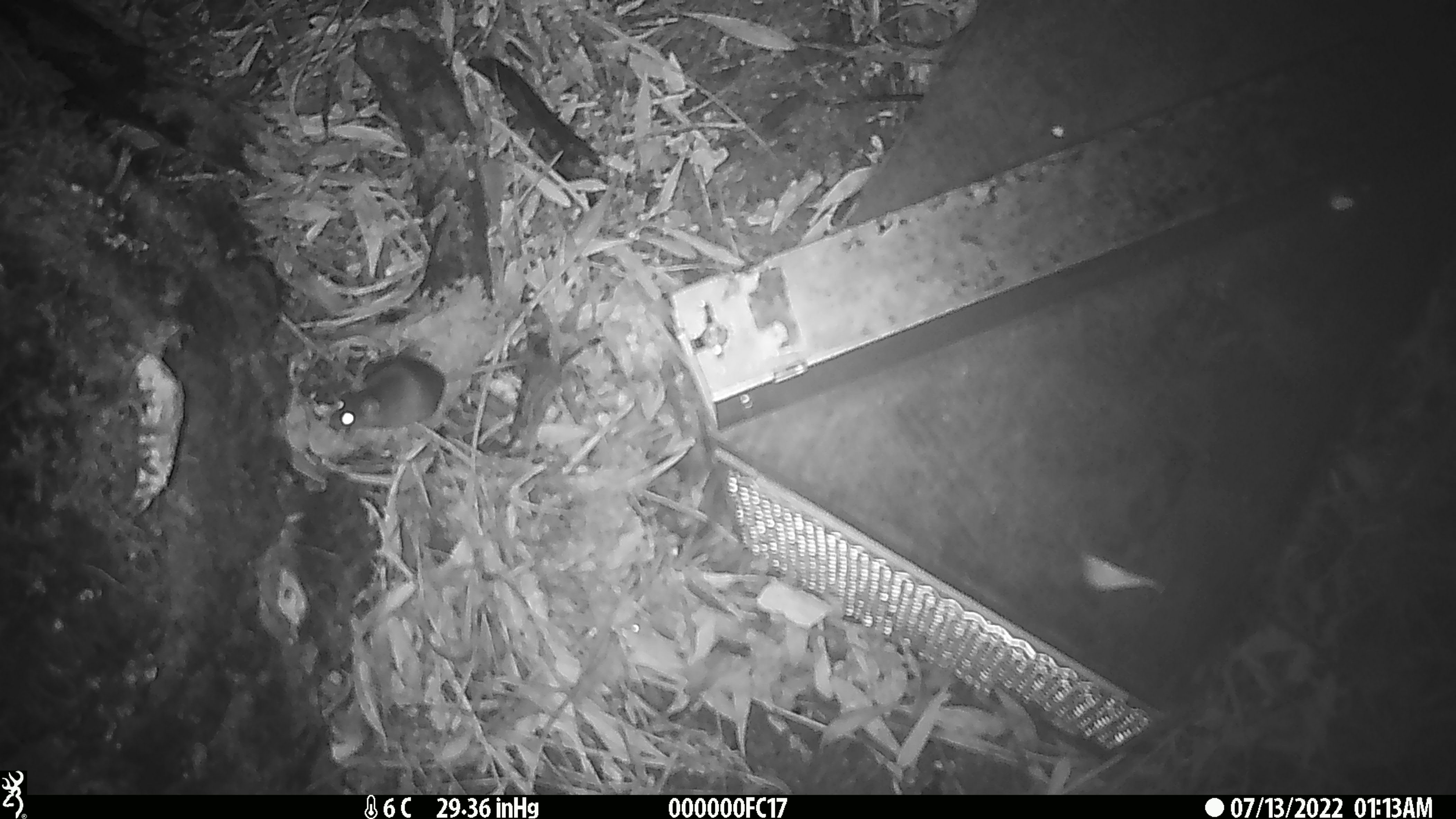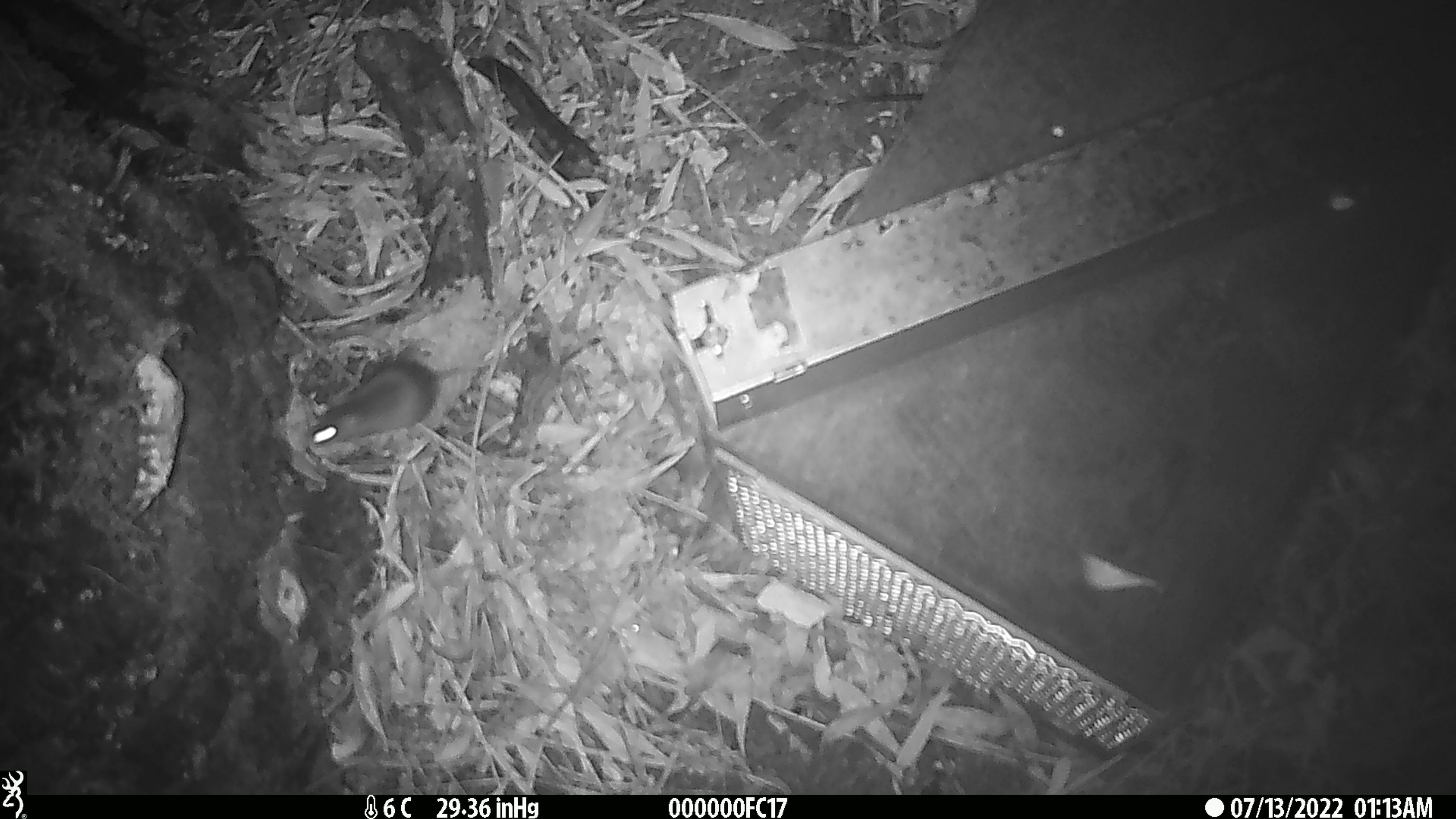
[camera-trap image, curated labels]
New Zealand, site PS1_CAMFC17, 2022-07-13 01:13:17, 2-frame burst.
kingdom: Animalia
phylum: Chordata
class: Mammalia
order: Rodentia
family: Muridae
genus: Mus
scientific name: Mus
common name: mouse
Mouse (Mus).